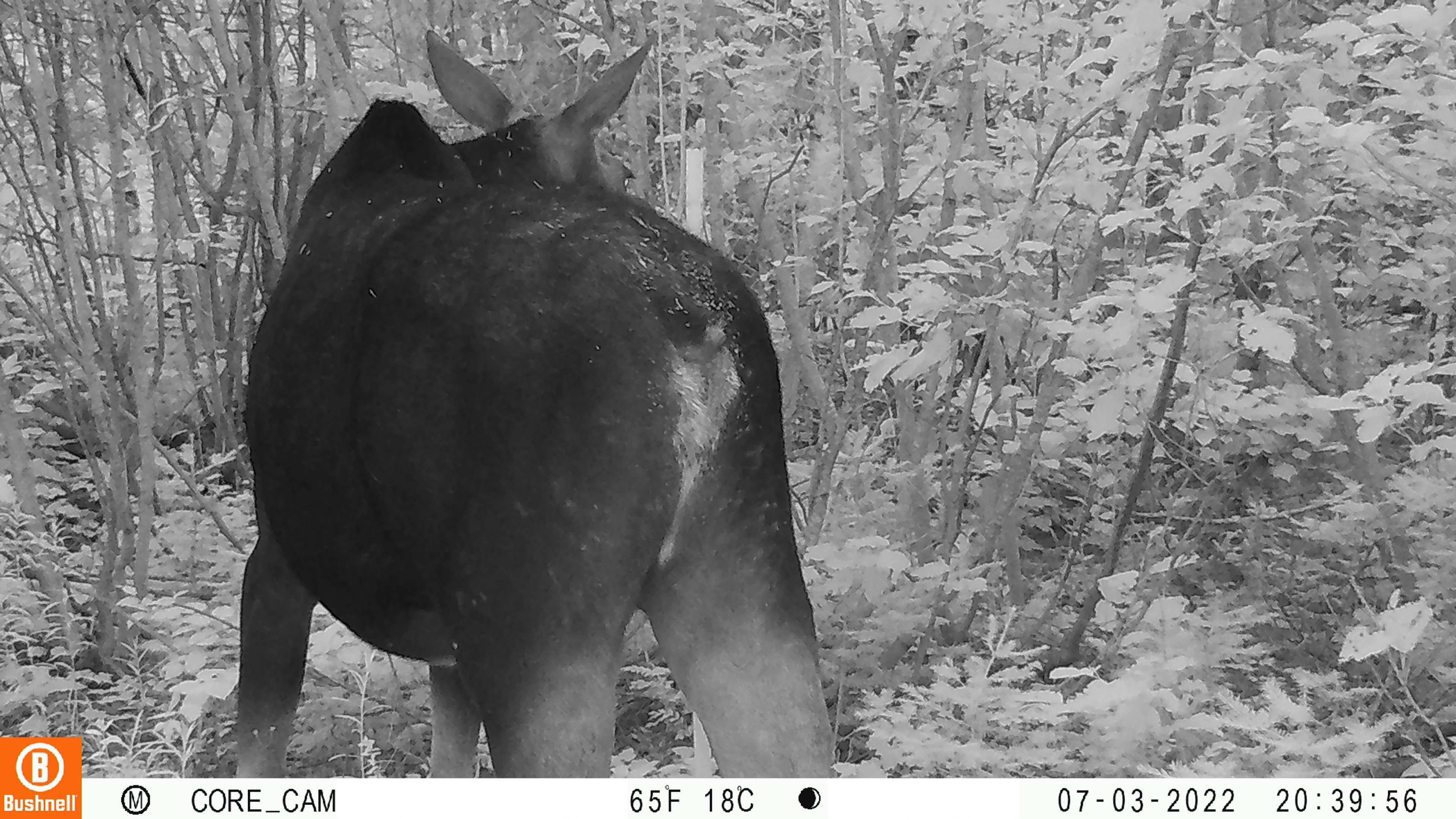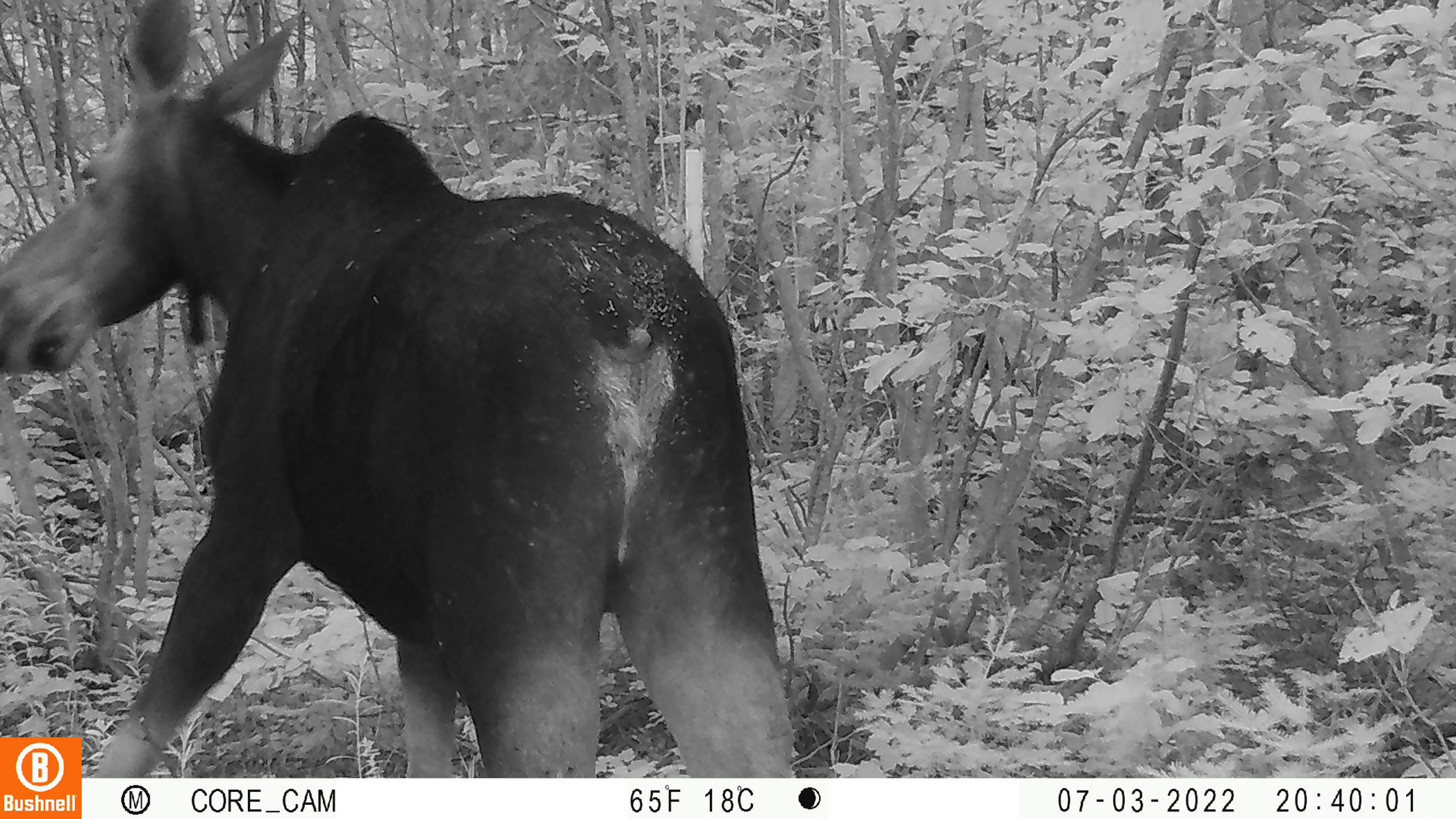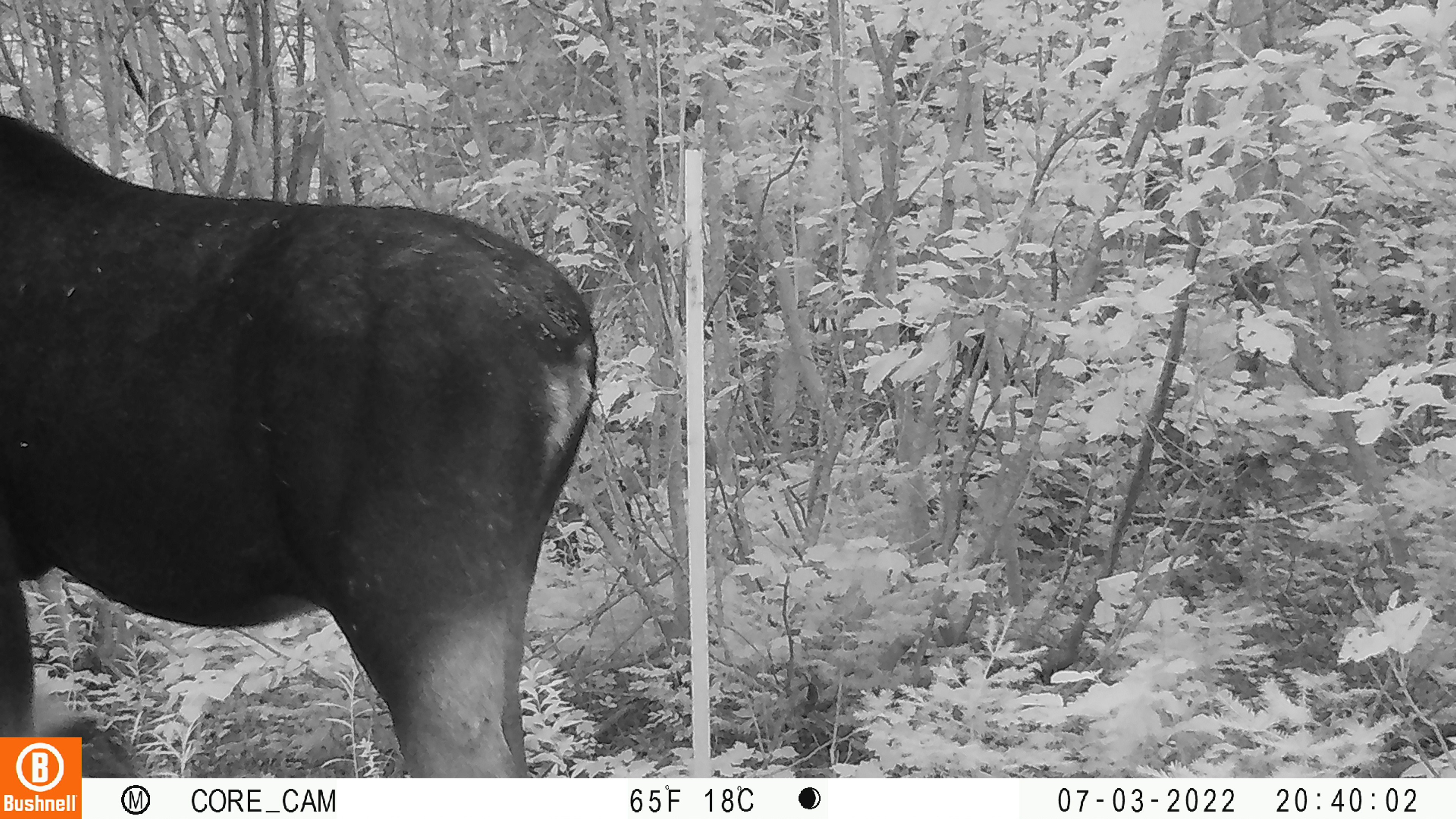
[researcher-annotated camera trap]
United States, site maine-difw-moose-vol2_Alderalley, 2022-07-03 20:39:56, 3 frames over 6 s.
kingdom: Animalia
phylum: Chordata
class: Mammalia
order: Artiodactyla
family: Cervidae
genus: Alces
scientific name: Alces alces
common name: moose